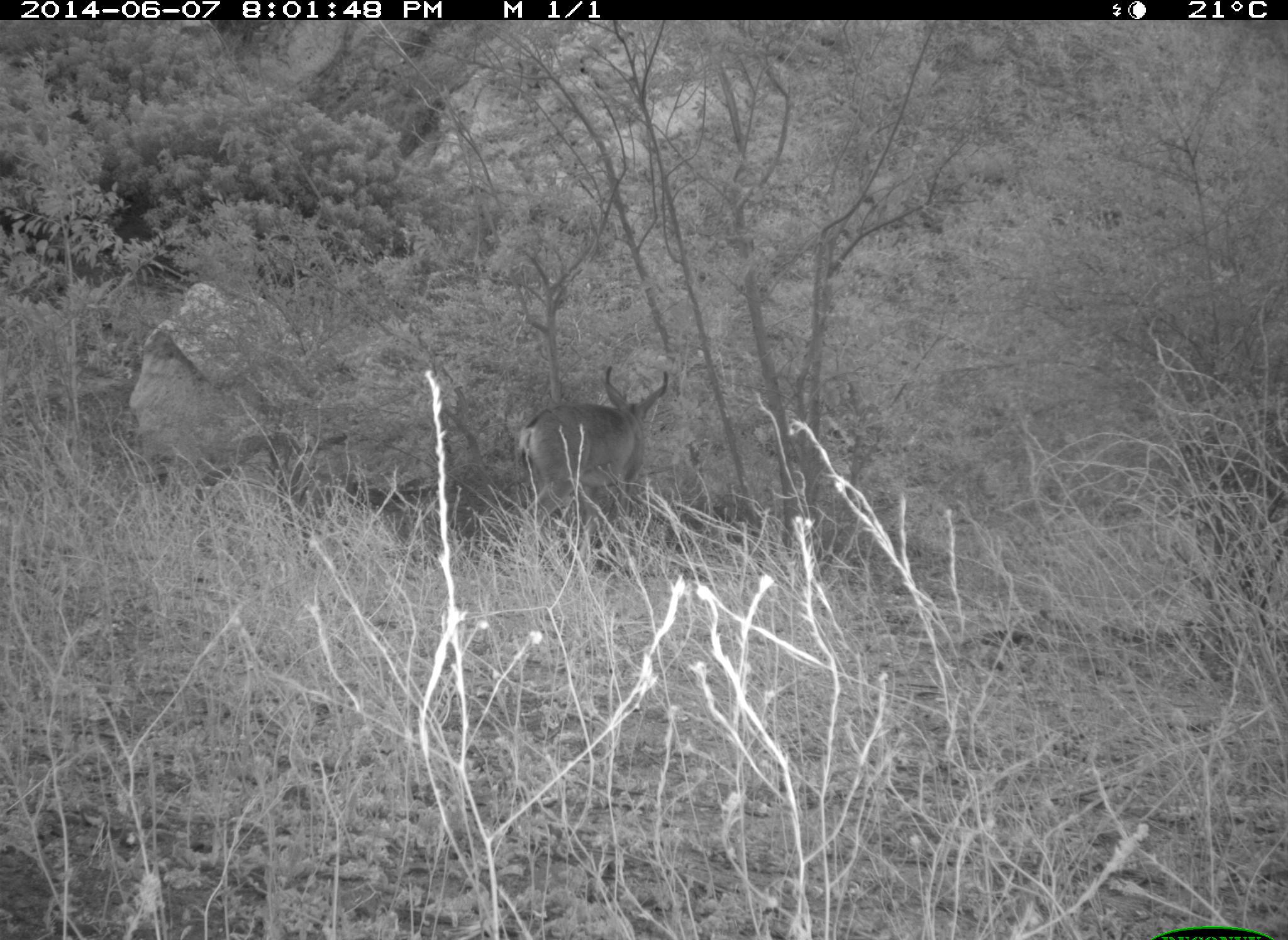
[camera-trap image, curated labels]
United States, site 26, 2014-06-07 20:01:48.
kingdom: Animalia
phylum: Chordata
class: Mammalia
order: Artiodactyla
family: Cervidae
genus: Odocoileus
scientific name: Odocoileus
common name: deer